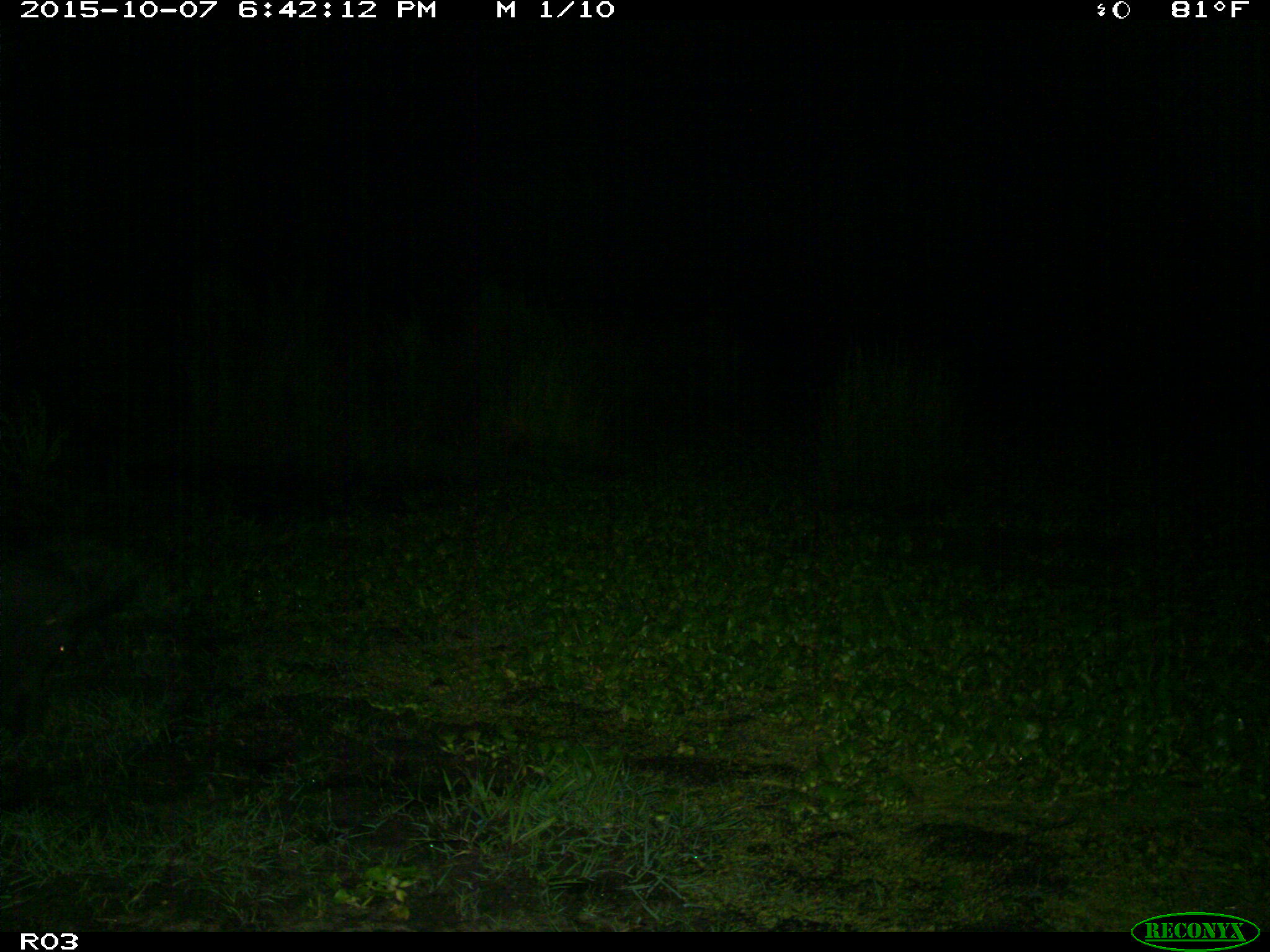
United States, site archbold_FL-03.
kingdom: Animalia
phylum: Chordata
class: Mammalia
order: Artiodactyla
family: Suidae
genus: Sus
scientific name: Sus scrofa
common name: wild boar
Sus scrofa (wild boar).